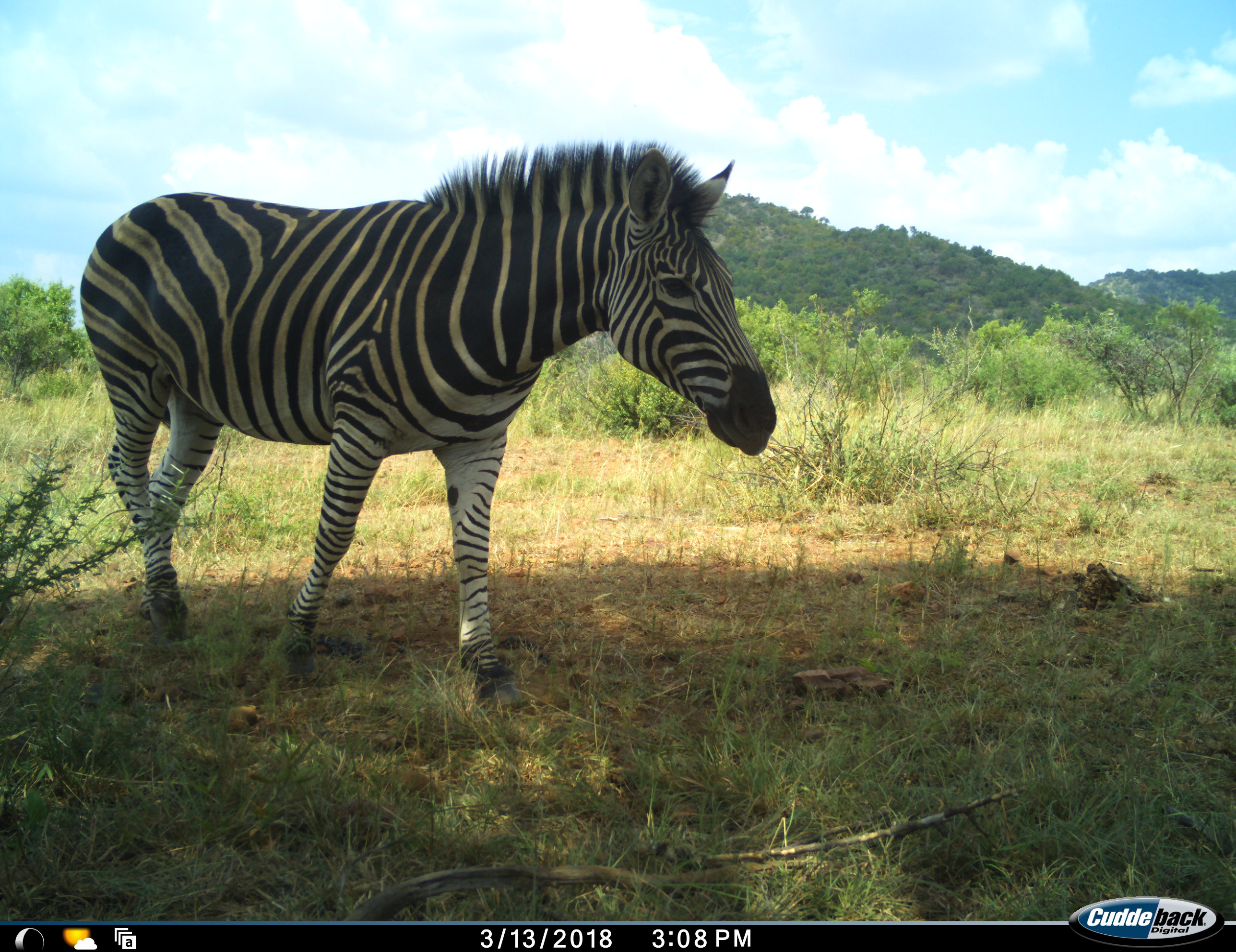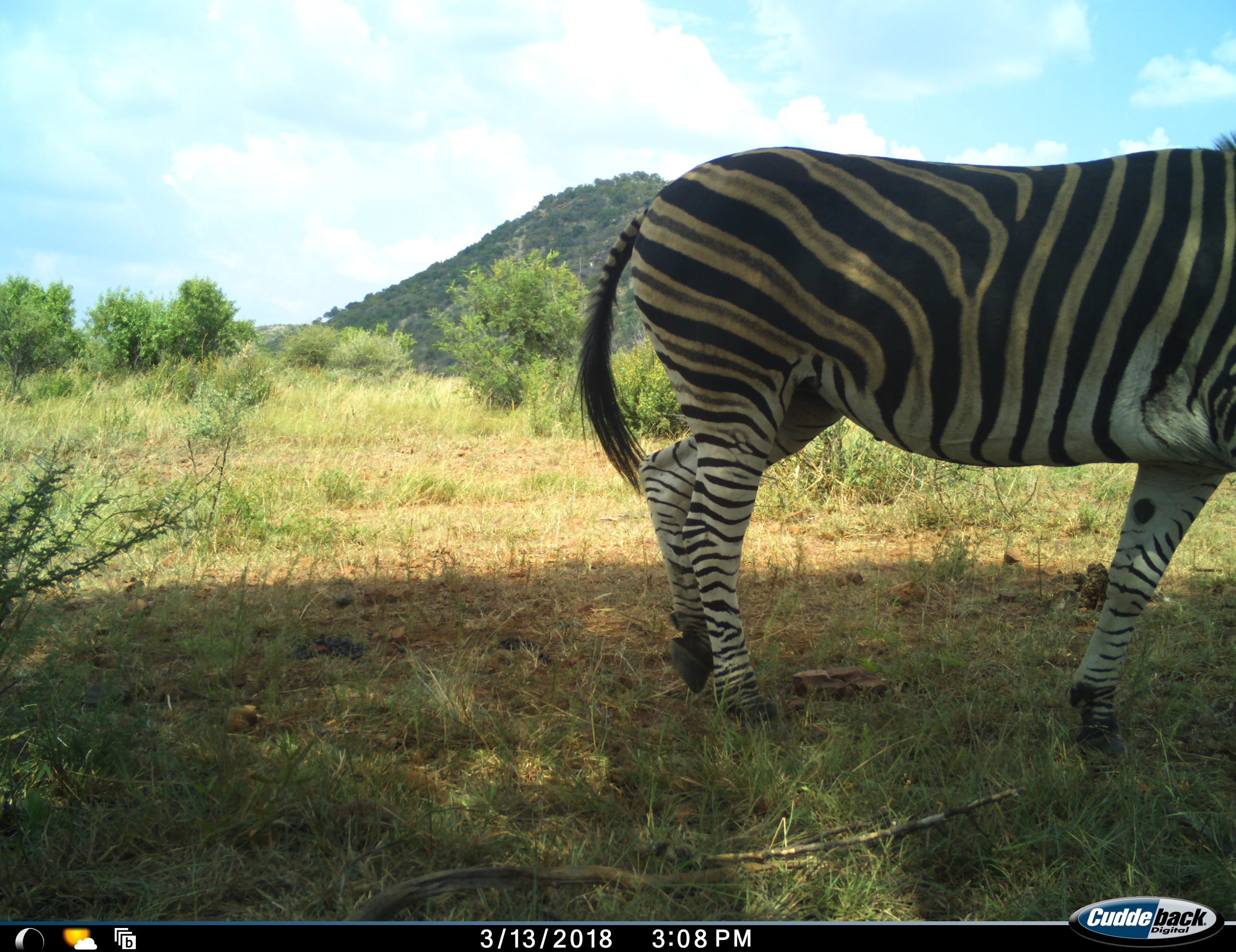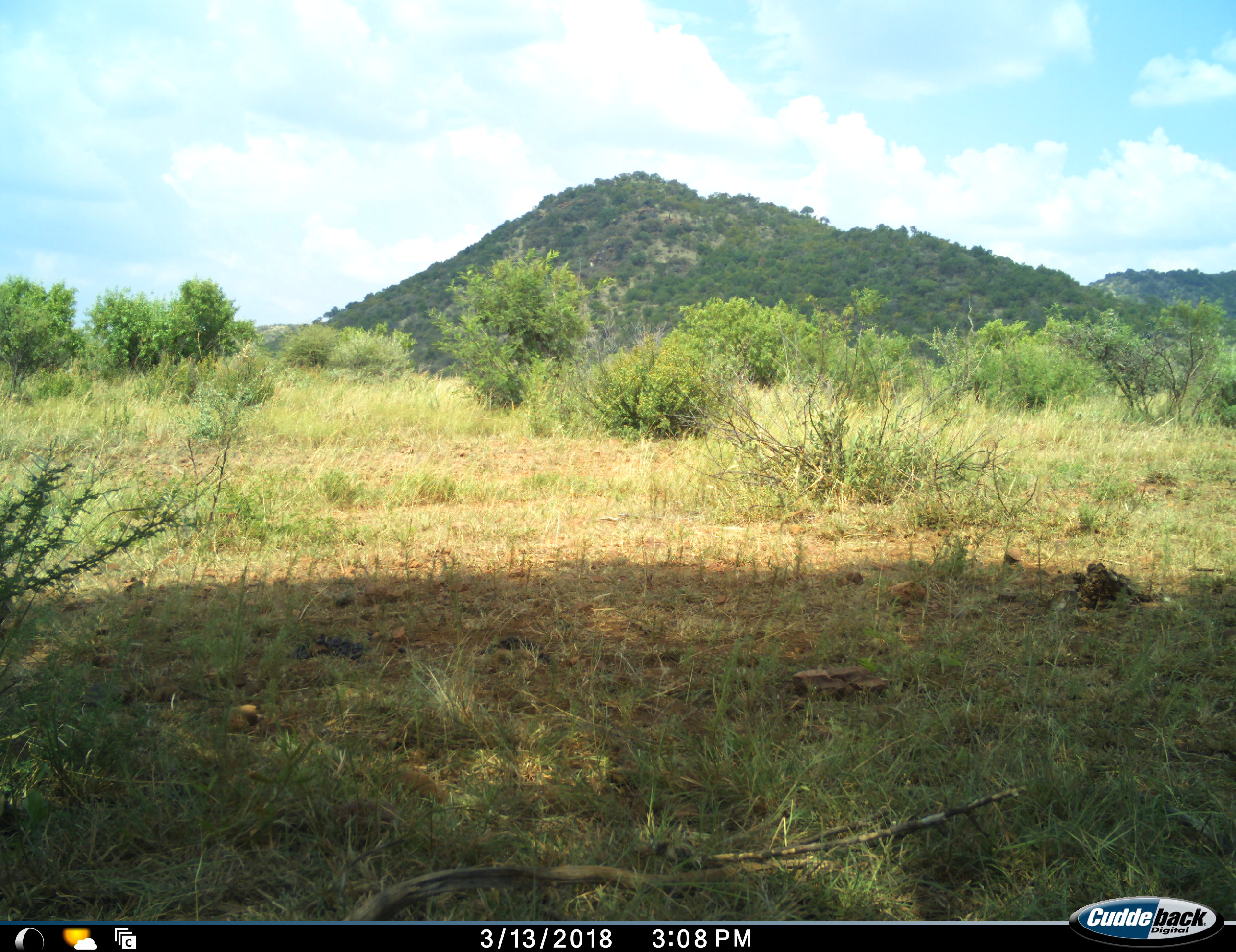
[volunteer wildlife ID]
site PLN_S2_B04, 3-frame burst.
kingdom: Animalia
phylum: Chordata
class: Mammalia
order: Perissodactyla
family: Equidae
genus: Equus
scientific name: Equus quagga burchellii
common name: burchell's zebra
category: zebraburchells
Zebraburchells (burchell's zebra) (Equus quagga burchellii), count 1. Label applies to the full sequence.